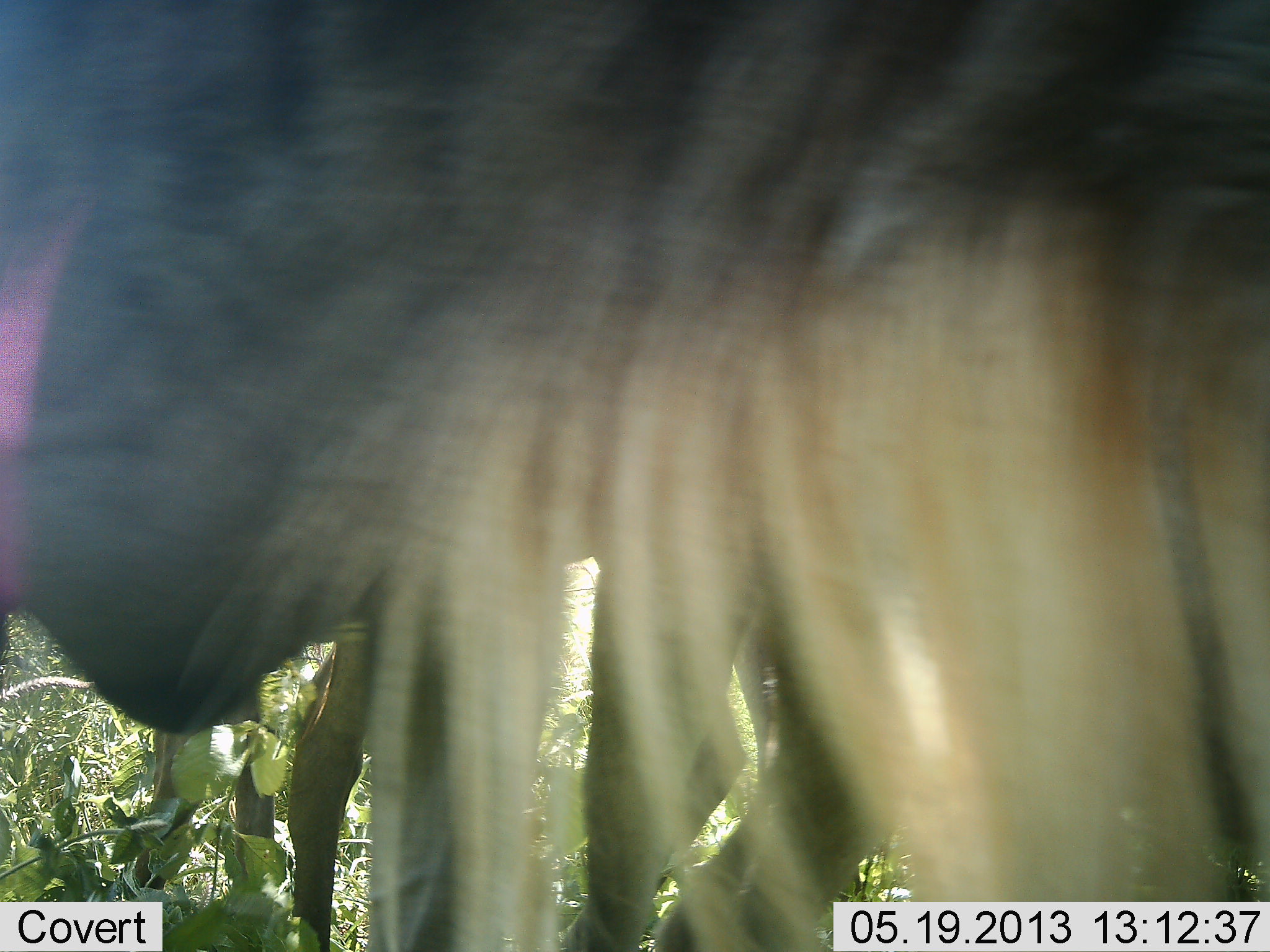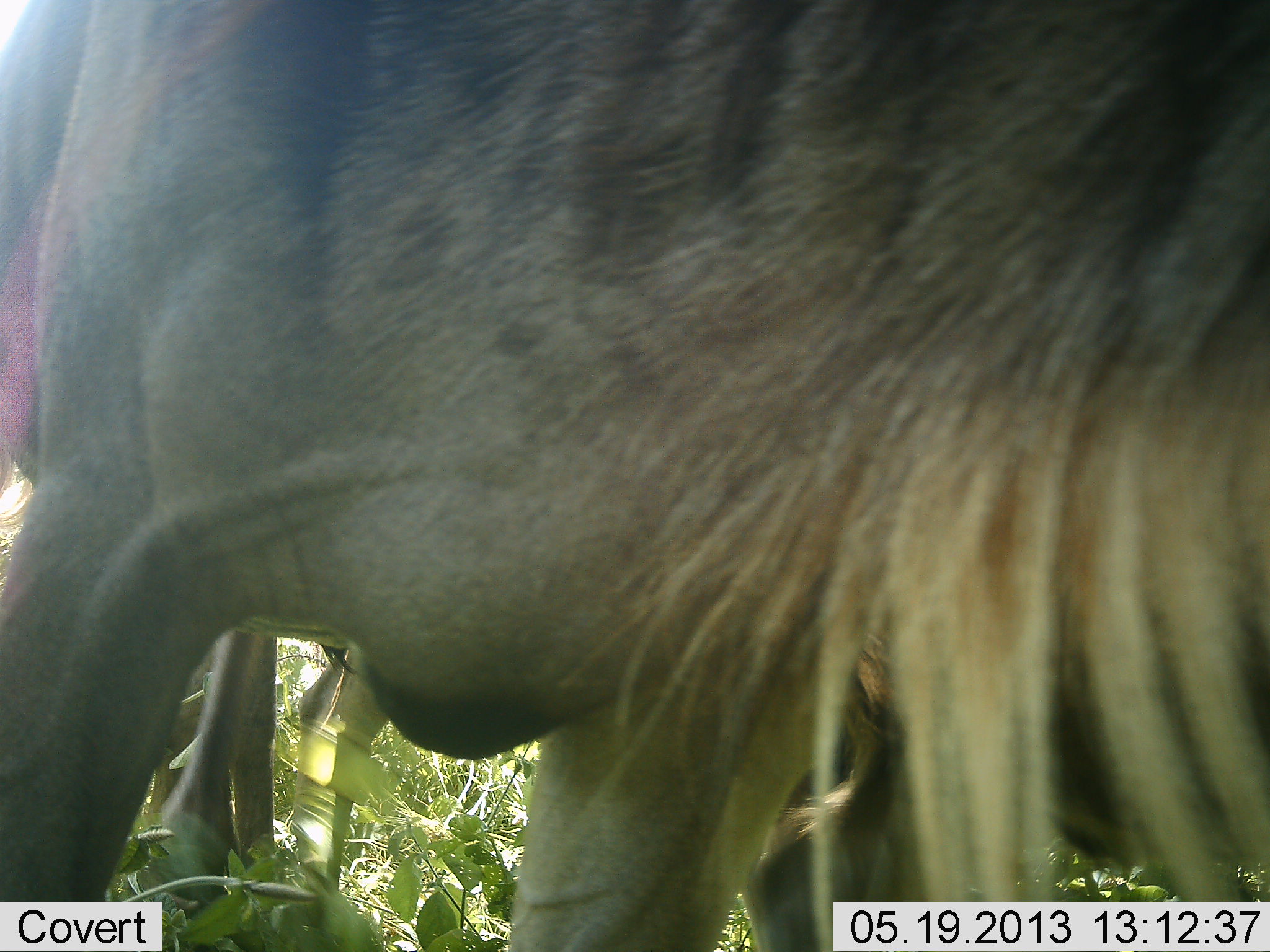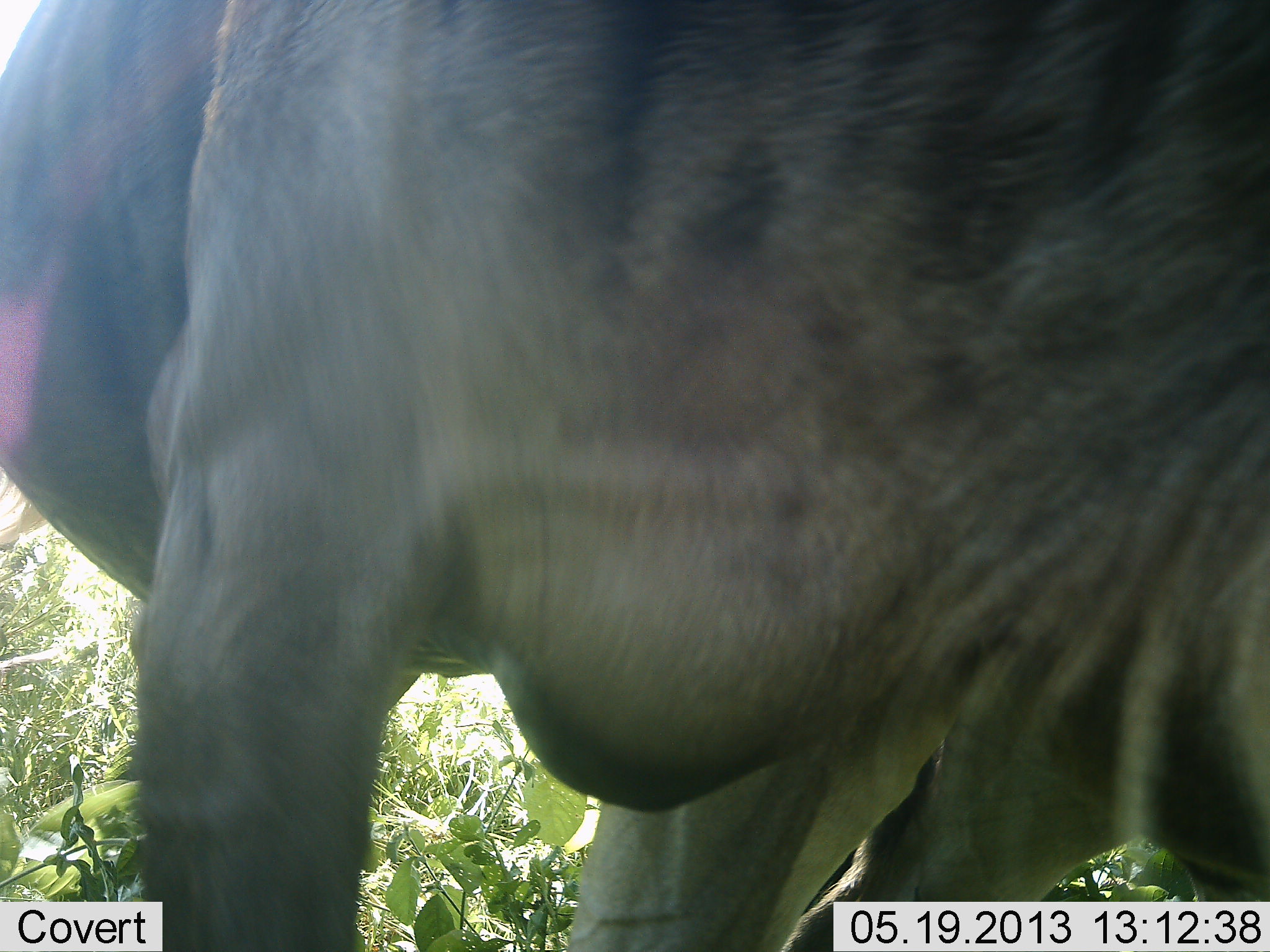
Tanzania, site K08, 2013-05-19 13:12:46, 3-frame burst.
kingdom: Animalia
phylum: Chordata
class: Mammalia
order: Artiodactyla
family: Bovidae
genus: Connochaetes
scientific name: Connochaetes taurinus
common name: blue wildebeest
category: wildebeest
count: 2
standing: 50%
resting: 0%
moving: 50%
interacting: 0%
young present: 0%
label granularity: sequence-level